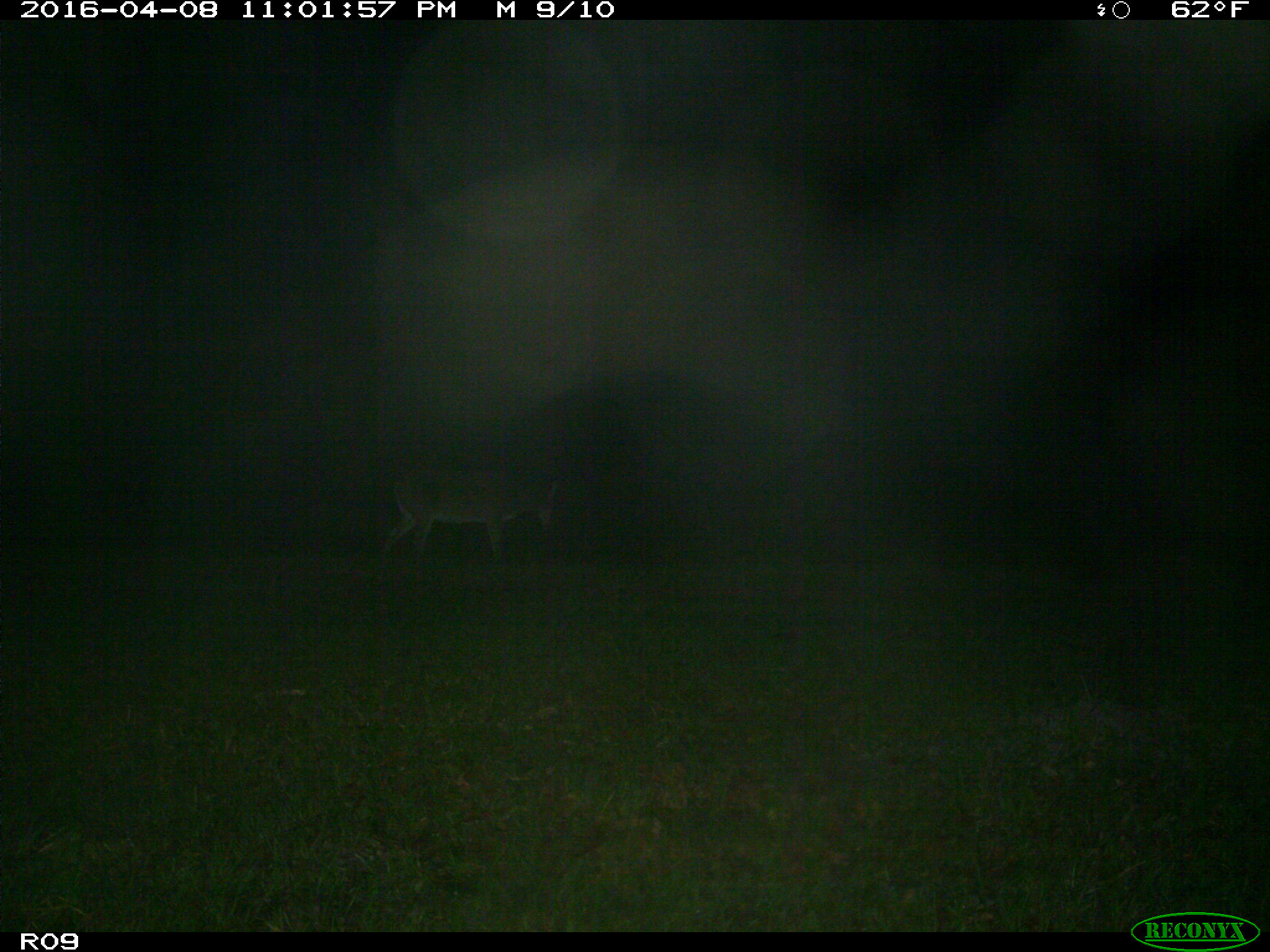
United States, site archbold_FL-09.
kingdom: Animalia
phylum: Chordata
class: Mammalia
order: Artiodactyla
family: Cervidae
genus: Odocoileus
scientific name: Odocoileus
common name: deer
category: unidentified deer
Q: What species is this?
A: Unidentified deer (deer) (Odocoileus).